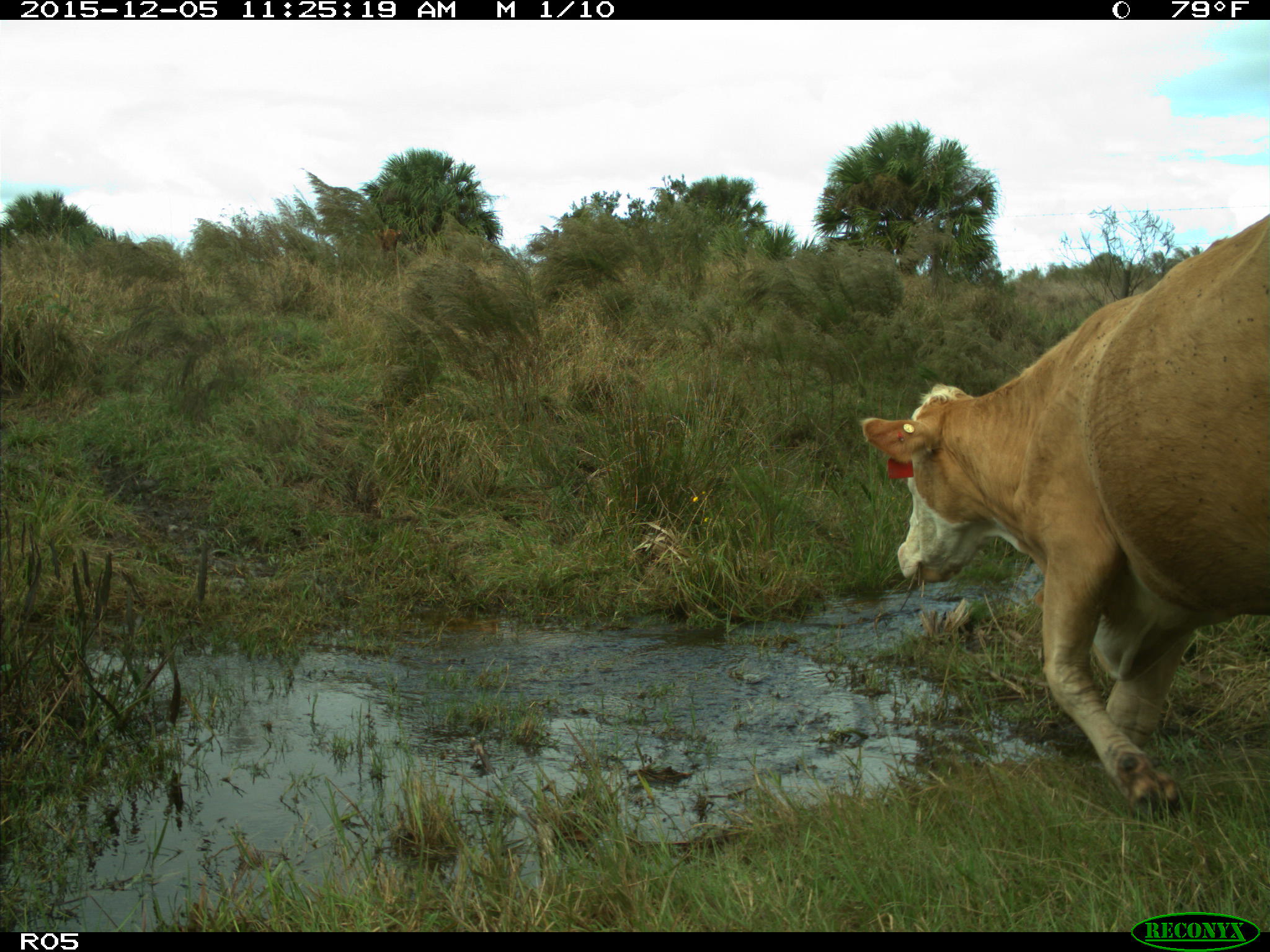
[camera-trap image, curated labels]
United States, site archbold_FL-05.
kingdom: Animalia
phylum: Chordata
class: Mammalia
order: Artiodactyla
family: Bovidae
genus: Bos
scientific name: Bos taurus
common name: domestic cow